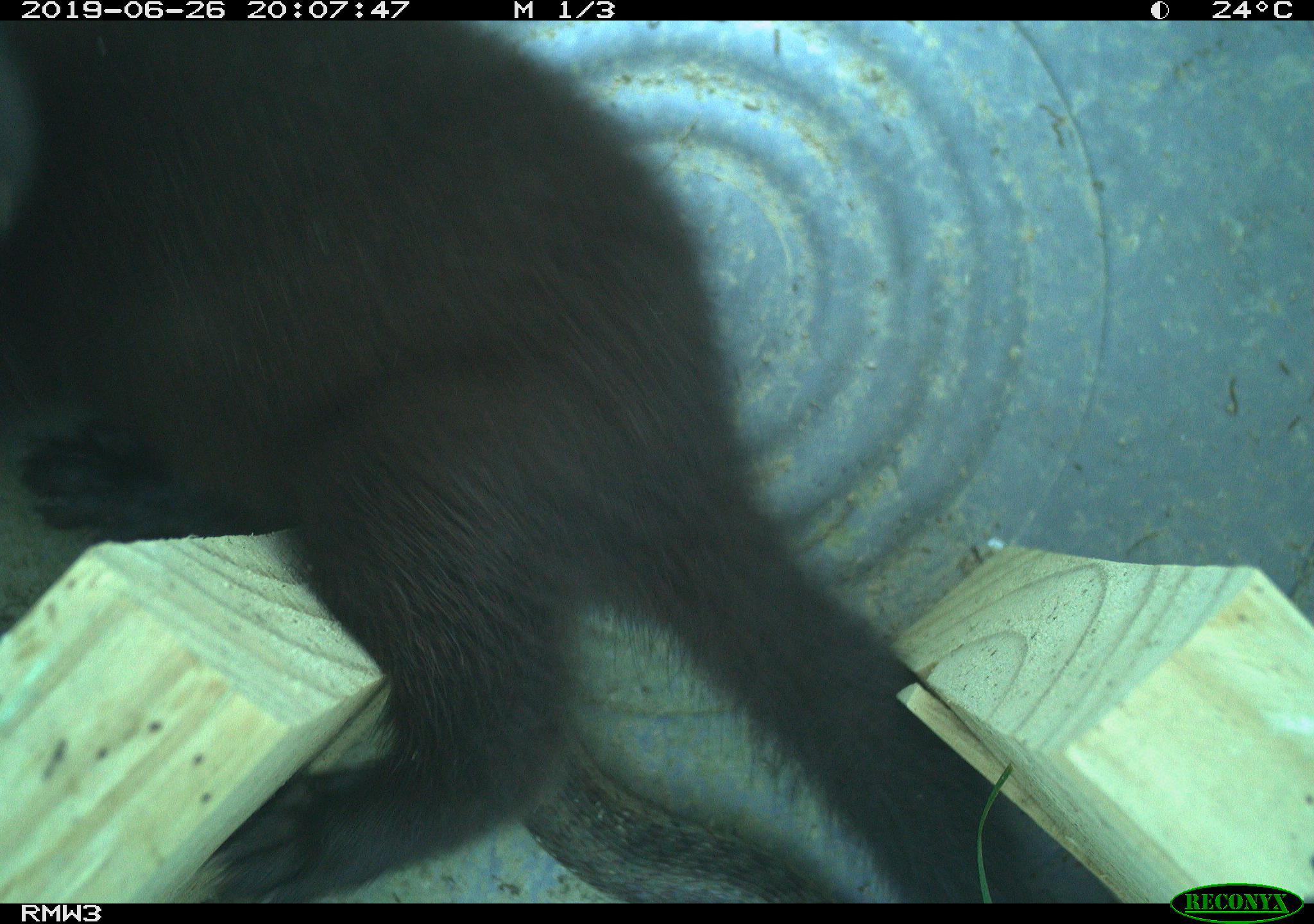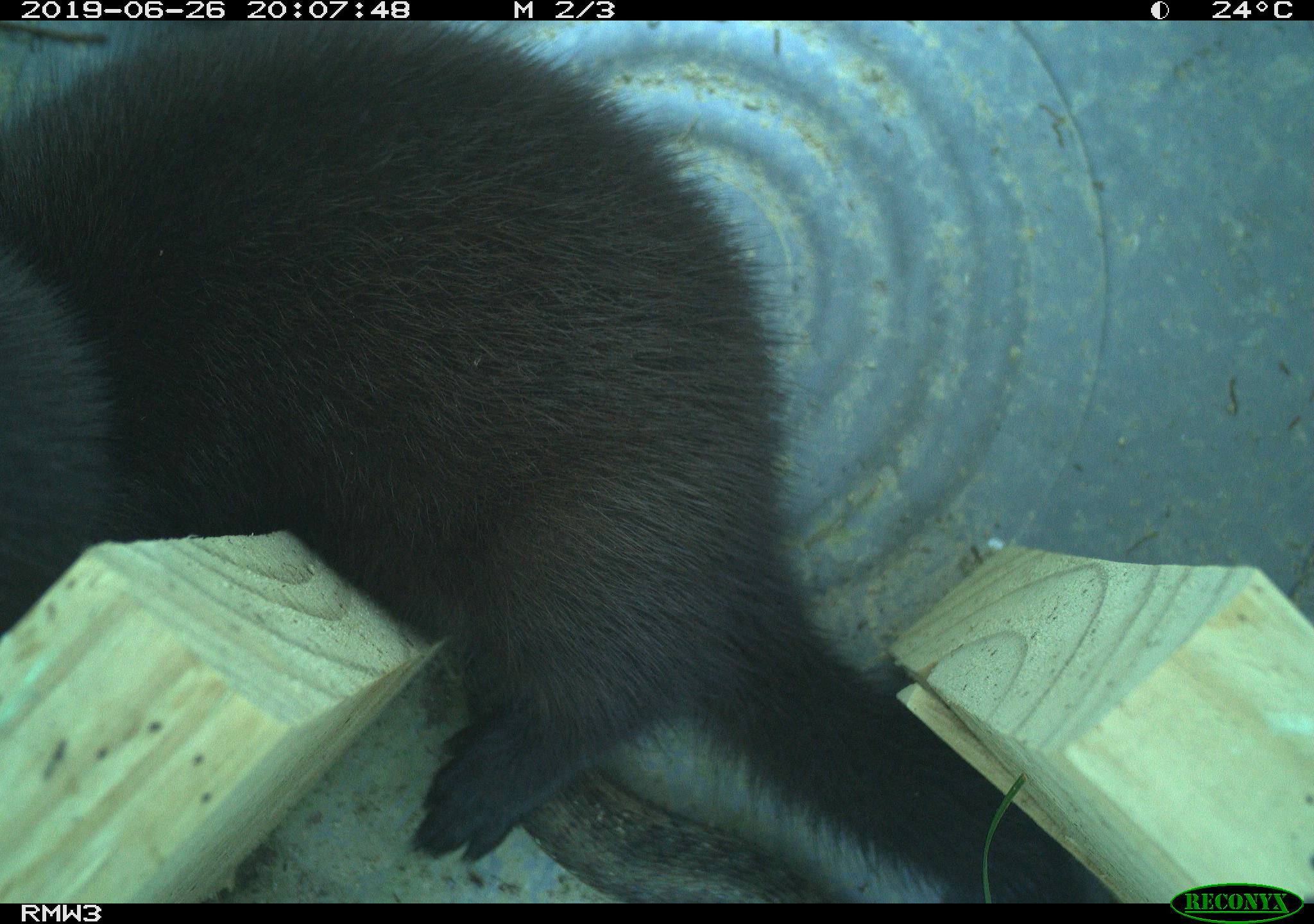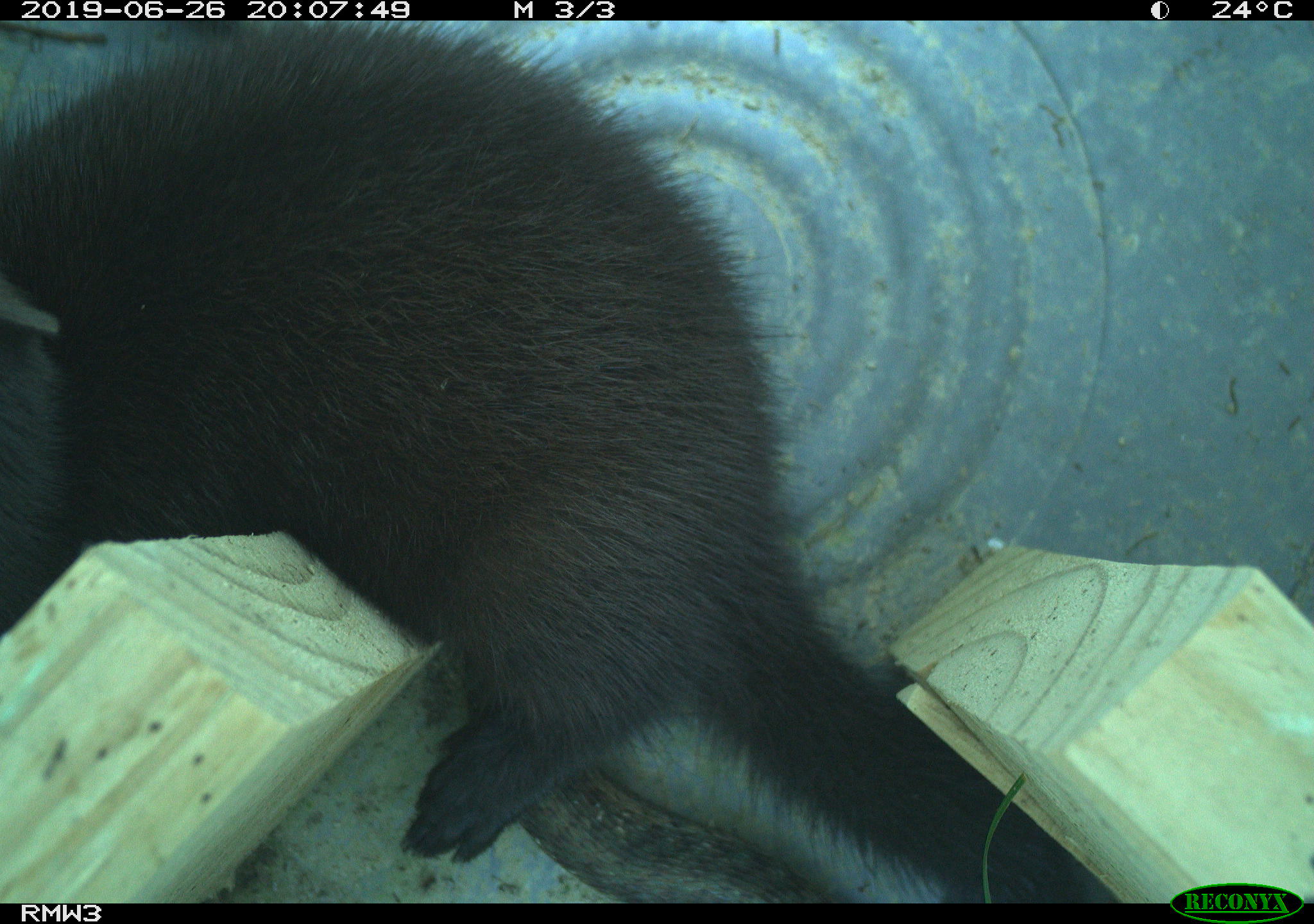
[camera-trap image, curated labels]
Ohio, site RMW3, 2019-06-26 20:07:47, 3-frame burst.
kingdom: Animalia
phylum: Chordata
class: Mammalia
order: Carnivora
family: Mustelidae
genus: Neogale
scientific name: Neogale vison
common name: american mink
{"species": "american mink (Neogale vison)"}